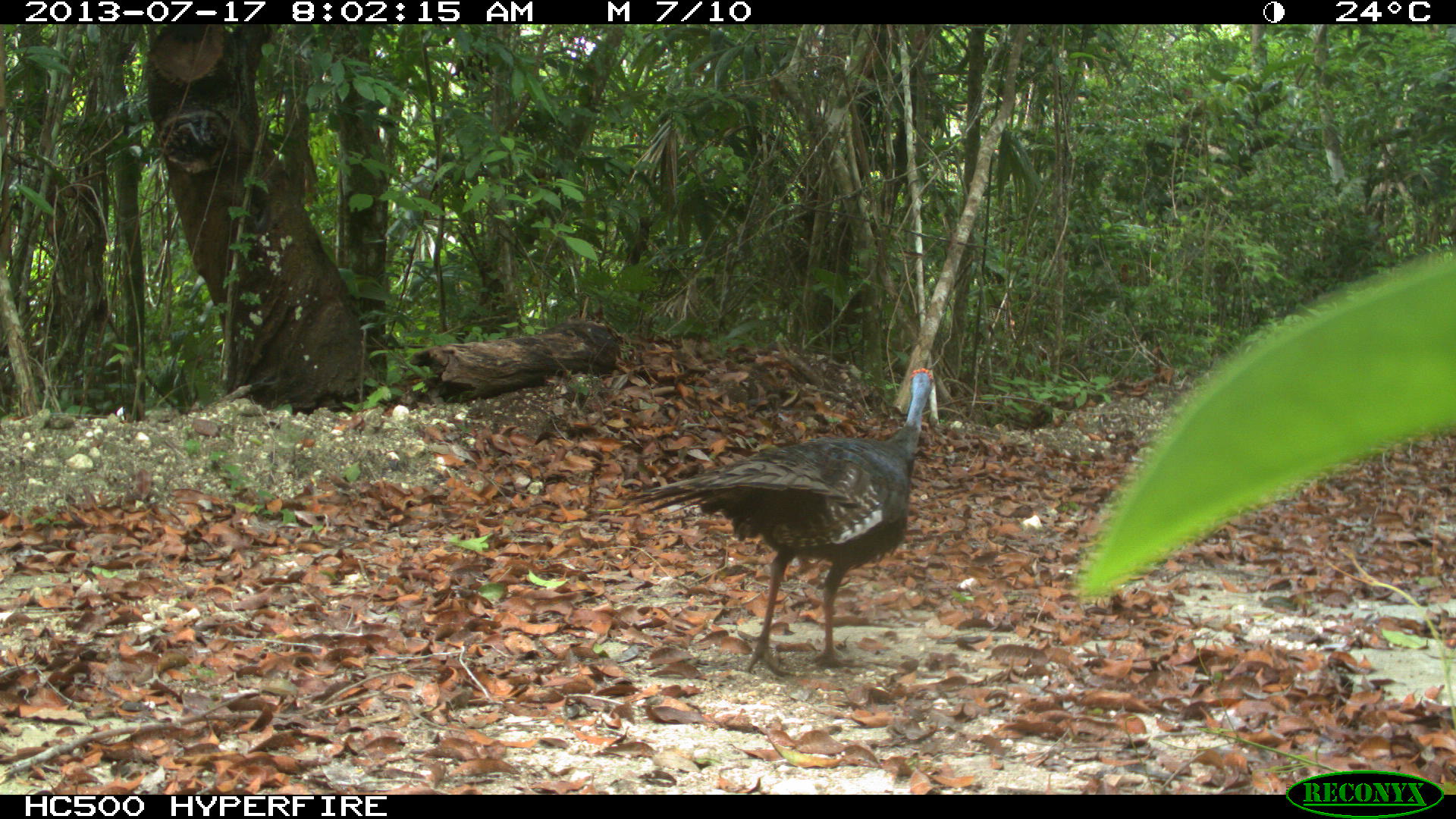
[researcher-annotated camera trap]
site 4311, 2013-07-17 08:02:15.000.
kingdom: Animalia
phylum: Chordata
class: Aves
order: Galliformes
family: Phasianidae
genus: Meleagris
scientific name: Meleagris ocellata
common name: ocellated turkey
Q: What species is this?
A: Meleagris ocellata (ocellated turkey).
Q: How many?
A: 2.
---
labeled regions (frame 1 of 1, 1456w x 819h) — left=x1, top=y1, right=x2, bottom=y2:
meleagris ocellata: left=631, top=367, right=933, bottom=676